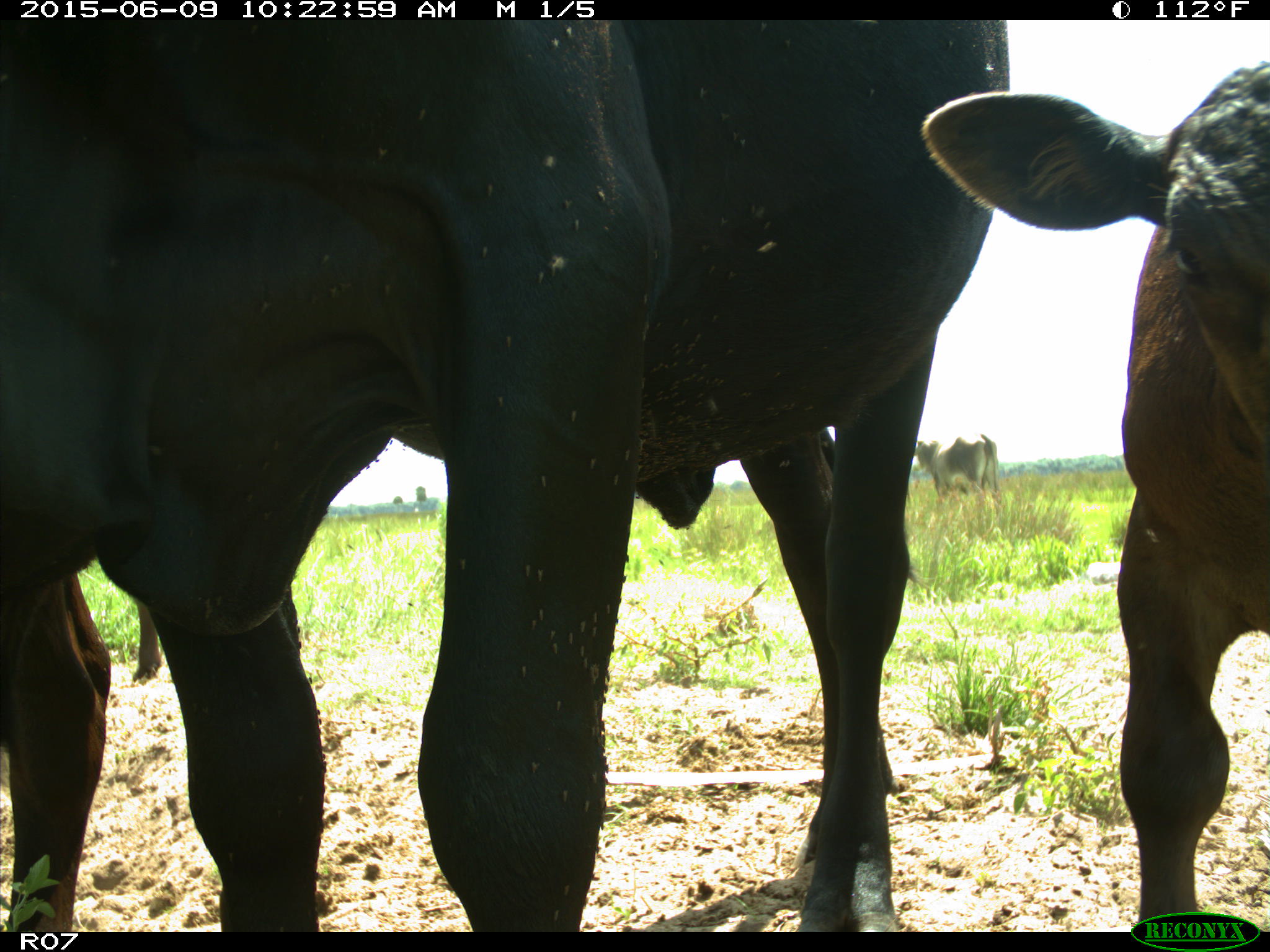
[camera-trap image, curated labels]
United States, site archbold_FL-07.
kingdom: Animalia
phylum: Chordata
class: Mammalia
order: Artiodactyla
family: Bovidae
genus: Bos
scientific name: Bos taurus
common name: domestic cow